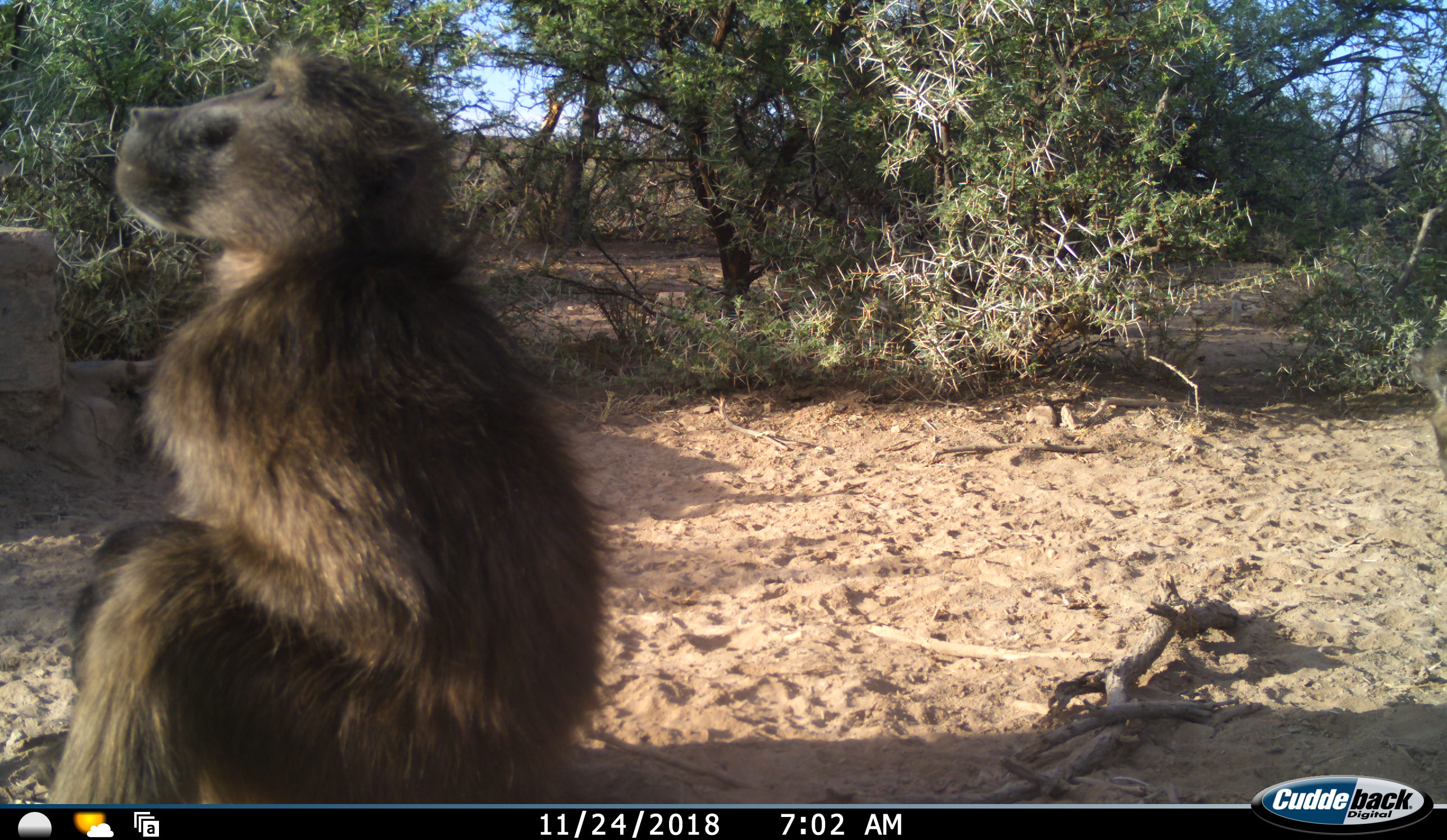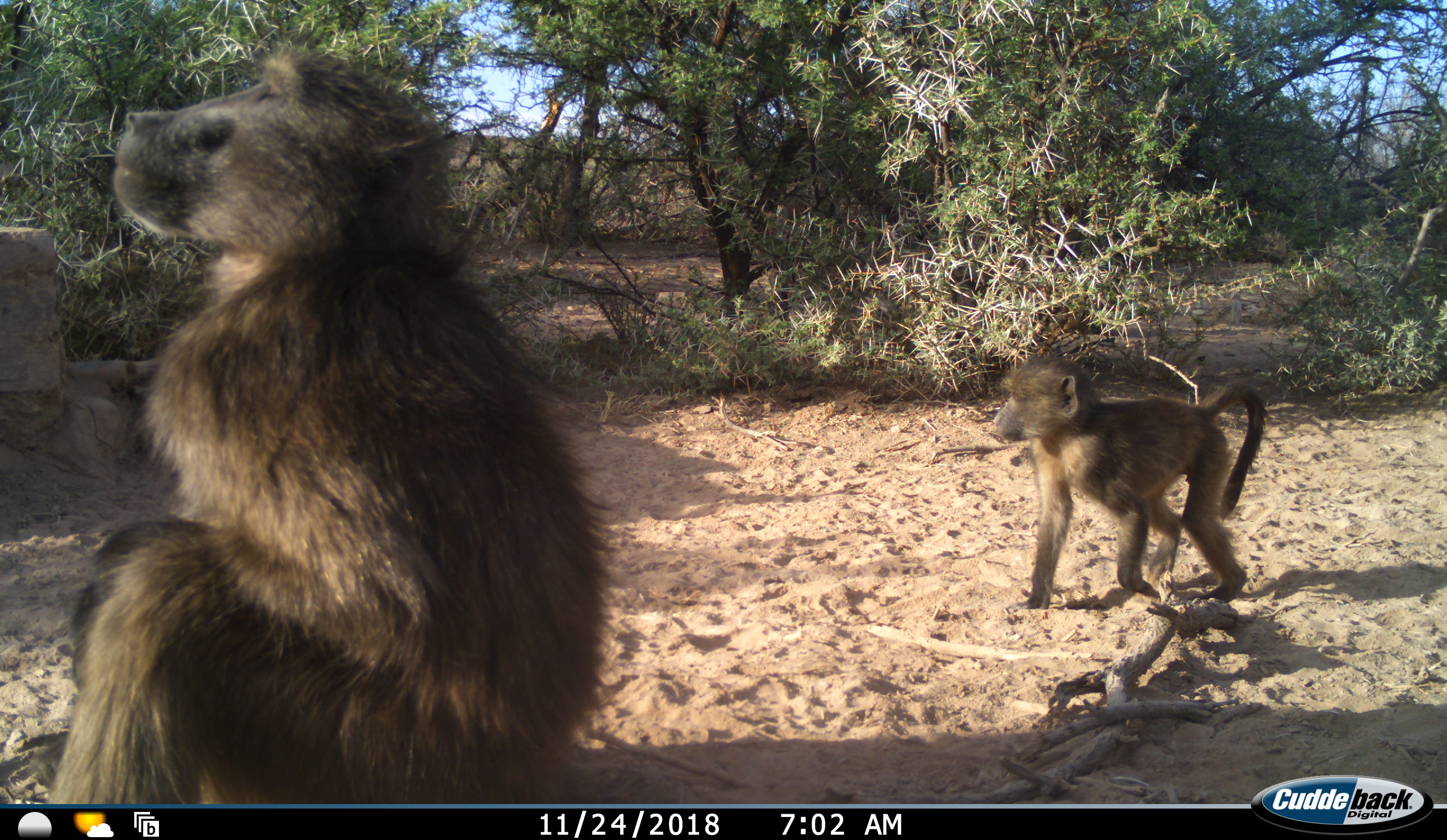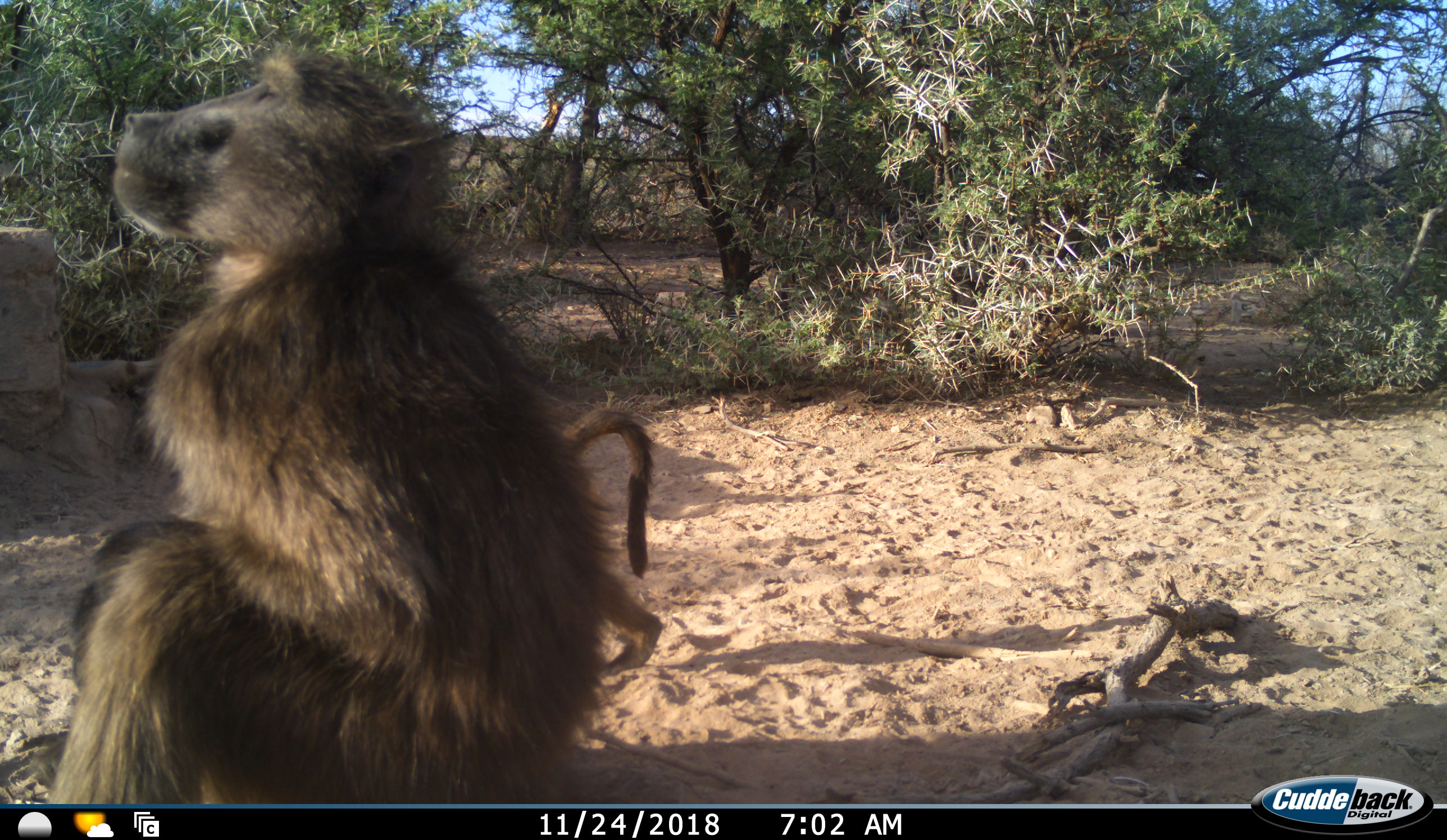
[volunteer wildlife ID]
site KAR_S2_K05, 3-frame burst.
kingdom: Animalia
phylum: Chordata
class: Mammalia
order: Primates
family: Cercopithecidae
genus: Papio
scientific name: Papio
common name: baboon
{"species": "baboon (Papio)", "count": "2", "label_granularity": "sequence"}